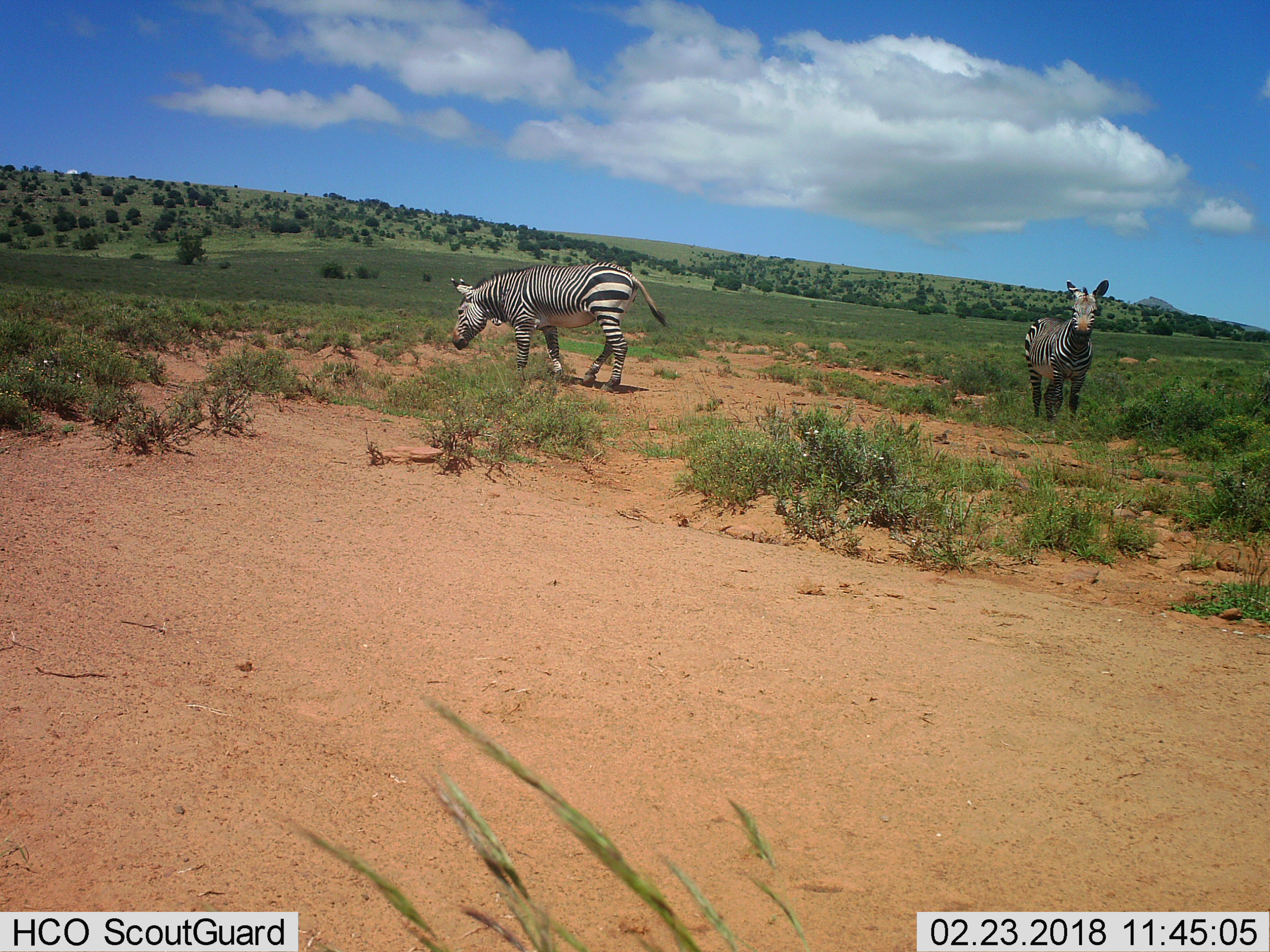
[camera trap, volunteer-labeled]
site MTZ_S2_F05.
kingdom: Animalia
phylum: Chordata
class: Mammalia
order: Perissodactyla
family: Equidae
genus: Equus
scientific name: Equus zebra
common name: mountain zebra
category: zebramountain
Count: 2.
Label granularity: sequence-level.